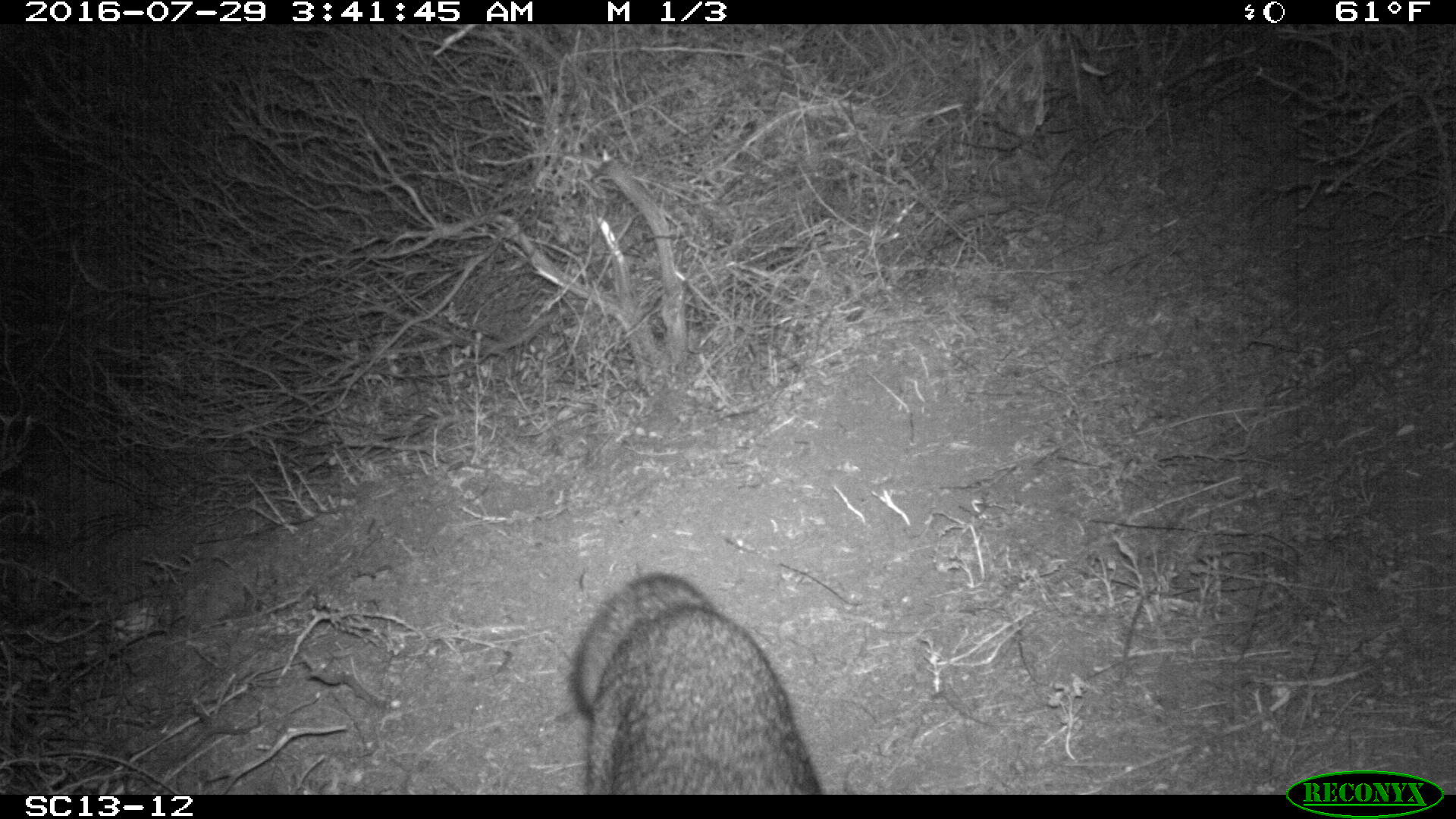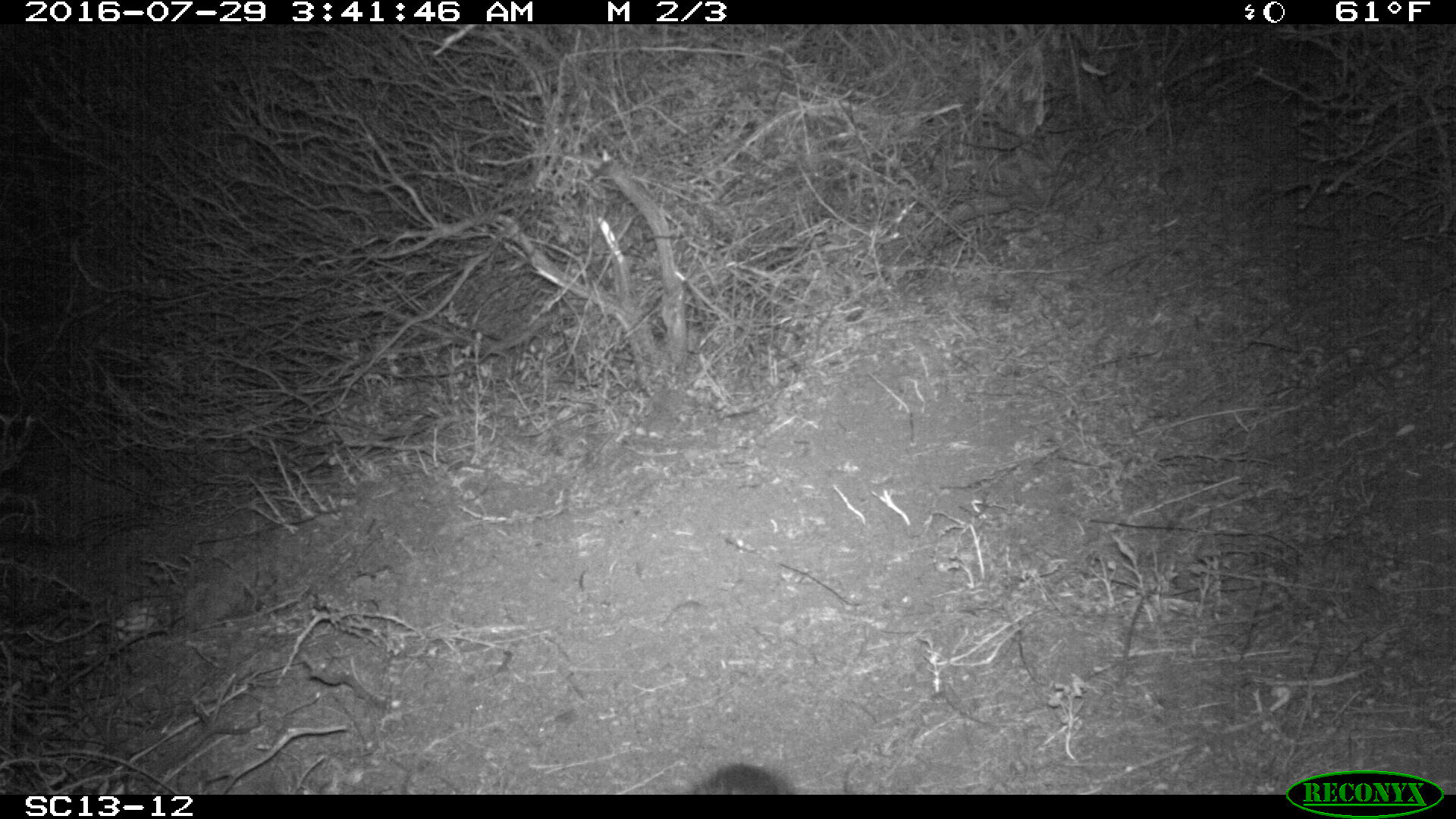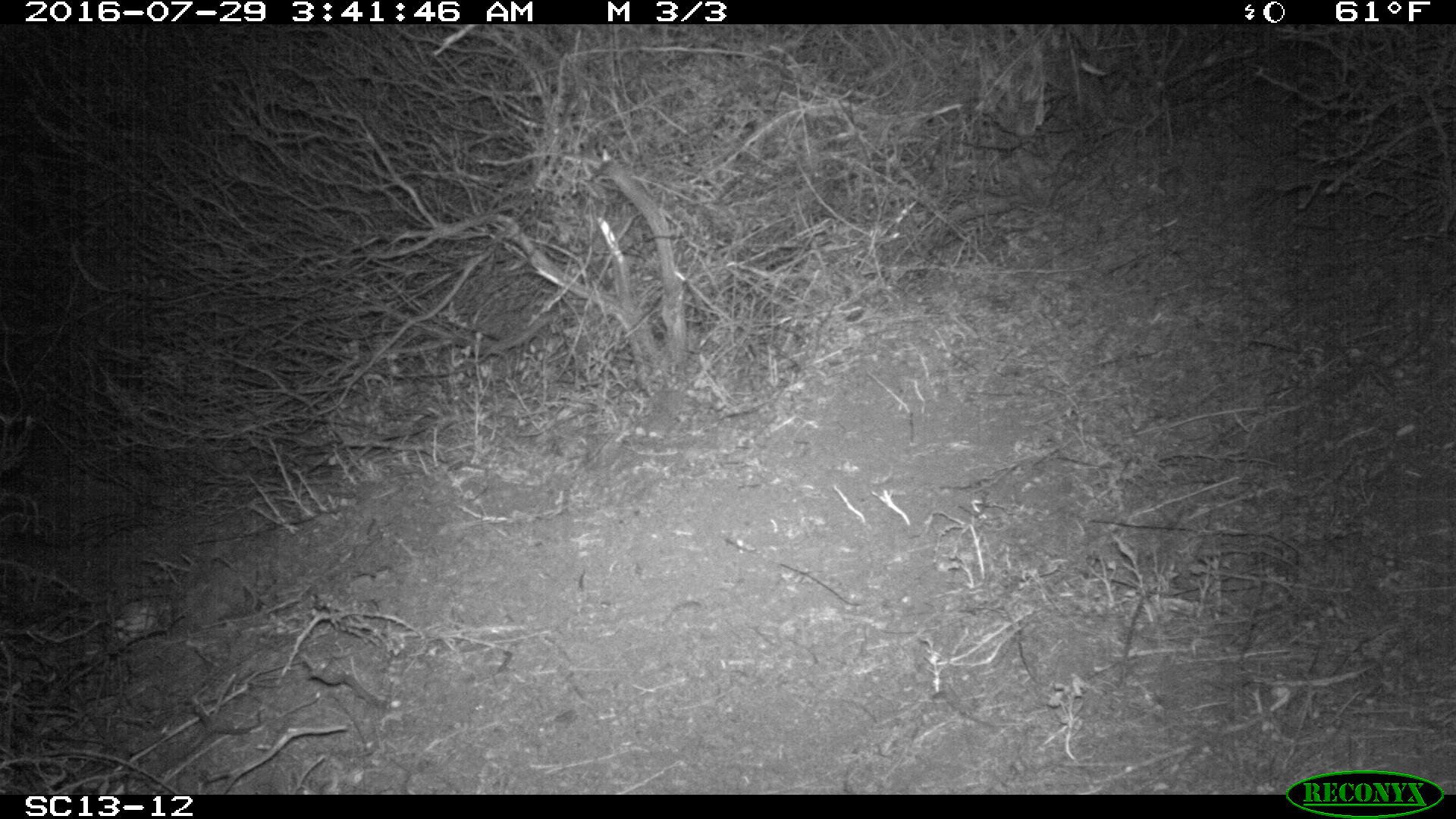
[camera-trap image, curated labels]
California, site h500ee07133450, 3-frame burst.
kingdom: Animalia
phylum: Chordata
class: Mammalia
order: Carnivora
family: Canidae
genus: Urocyon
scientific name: Urocyon littoralis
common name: island fox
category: fox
Fox (island fox) (Urocyon littoralis).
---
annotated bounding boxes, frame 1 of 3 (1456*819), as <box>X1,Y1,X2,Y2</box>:
fox: <box>568,569,821,794</box>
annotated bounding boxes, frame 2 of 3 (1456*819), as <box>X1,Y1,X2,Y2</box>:
fox: <box>692,763,792,794</box>